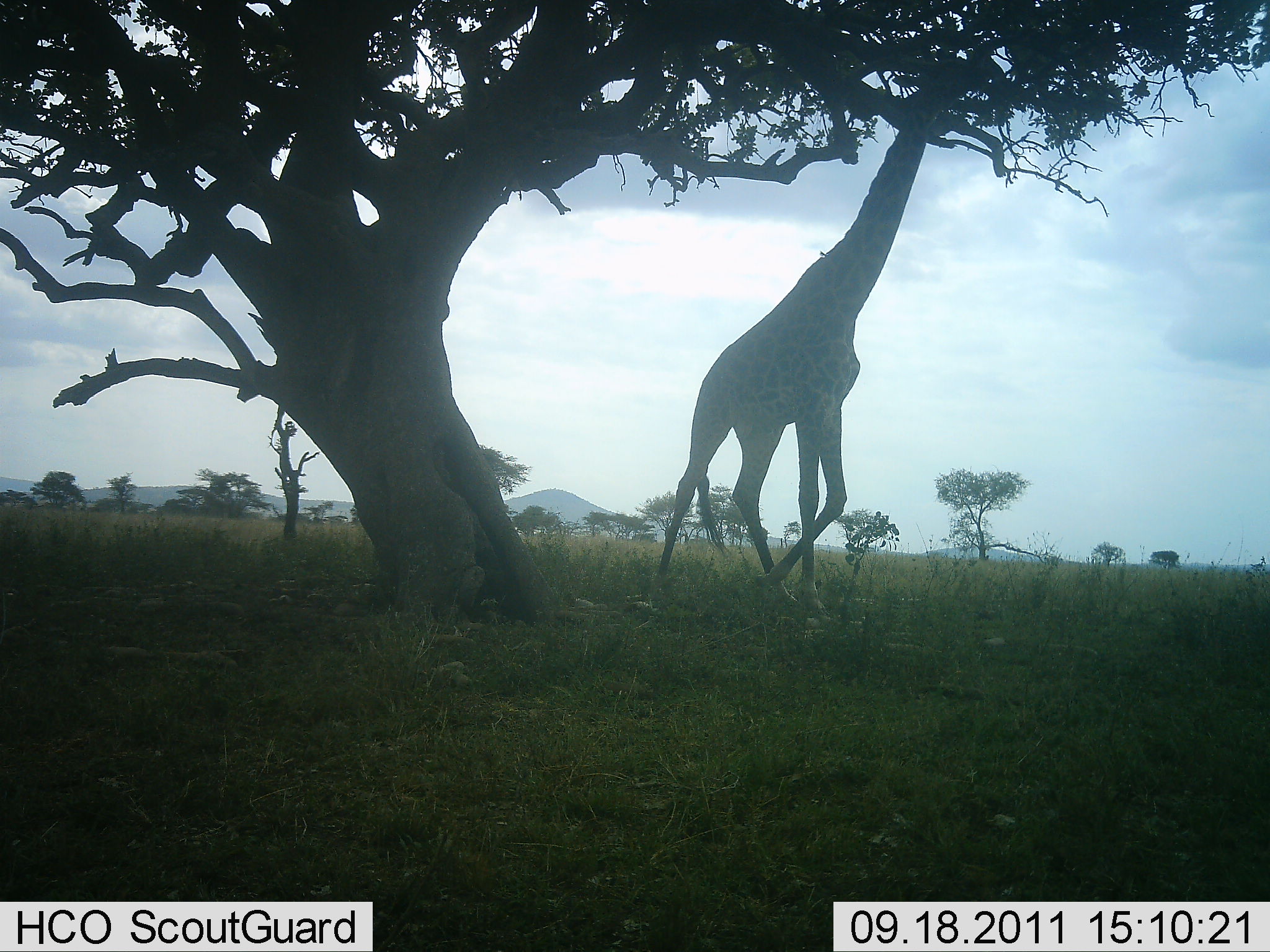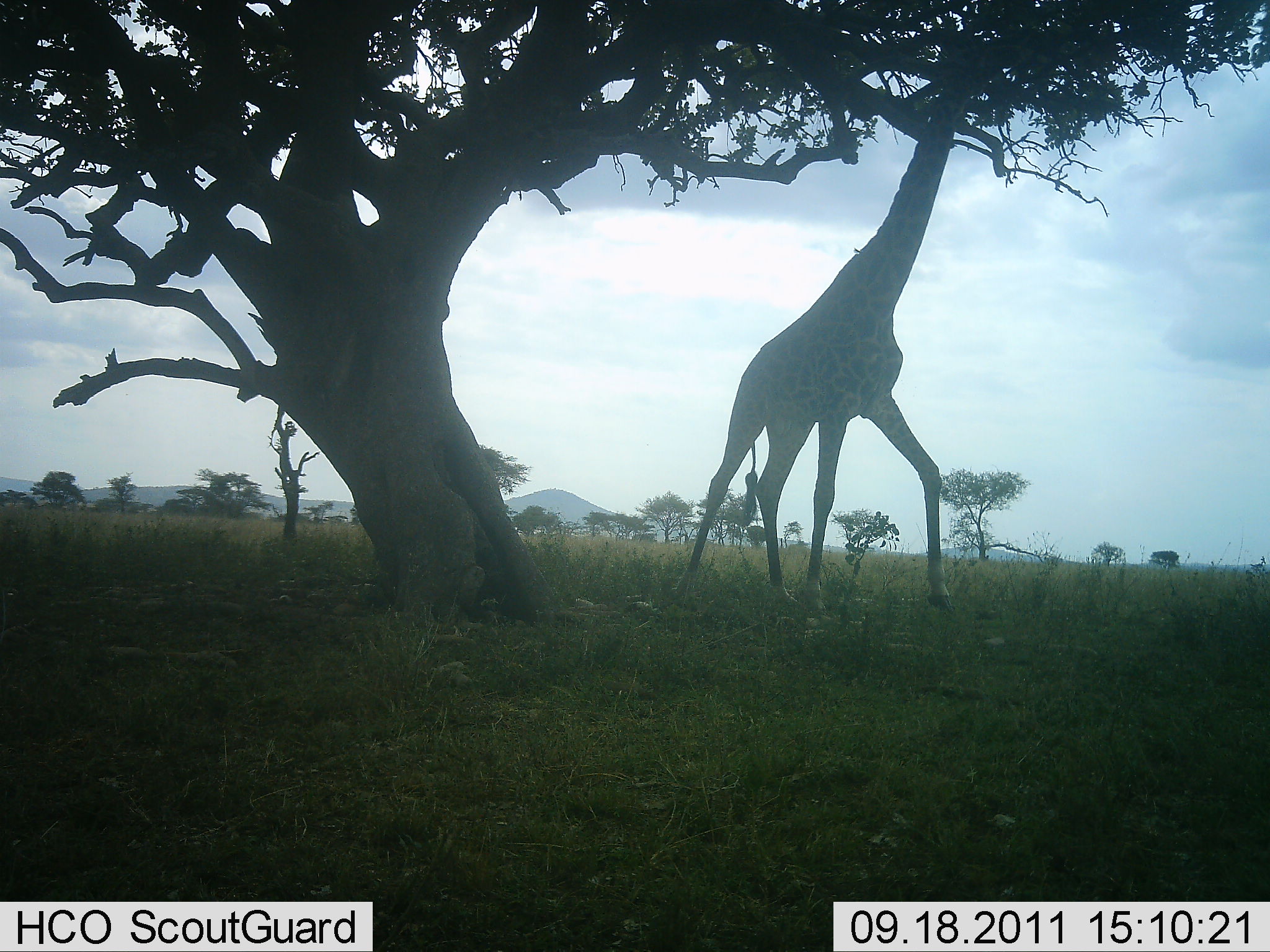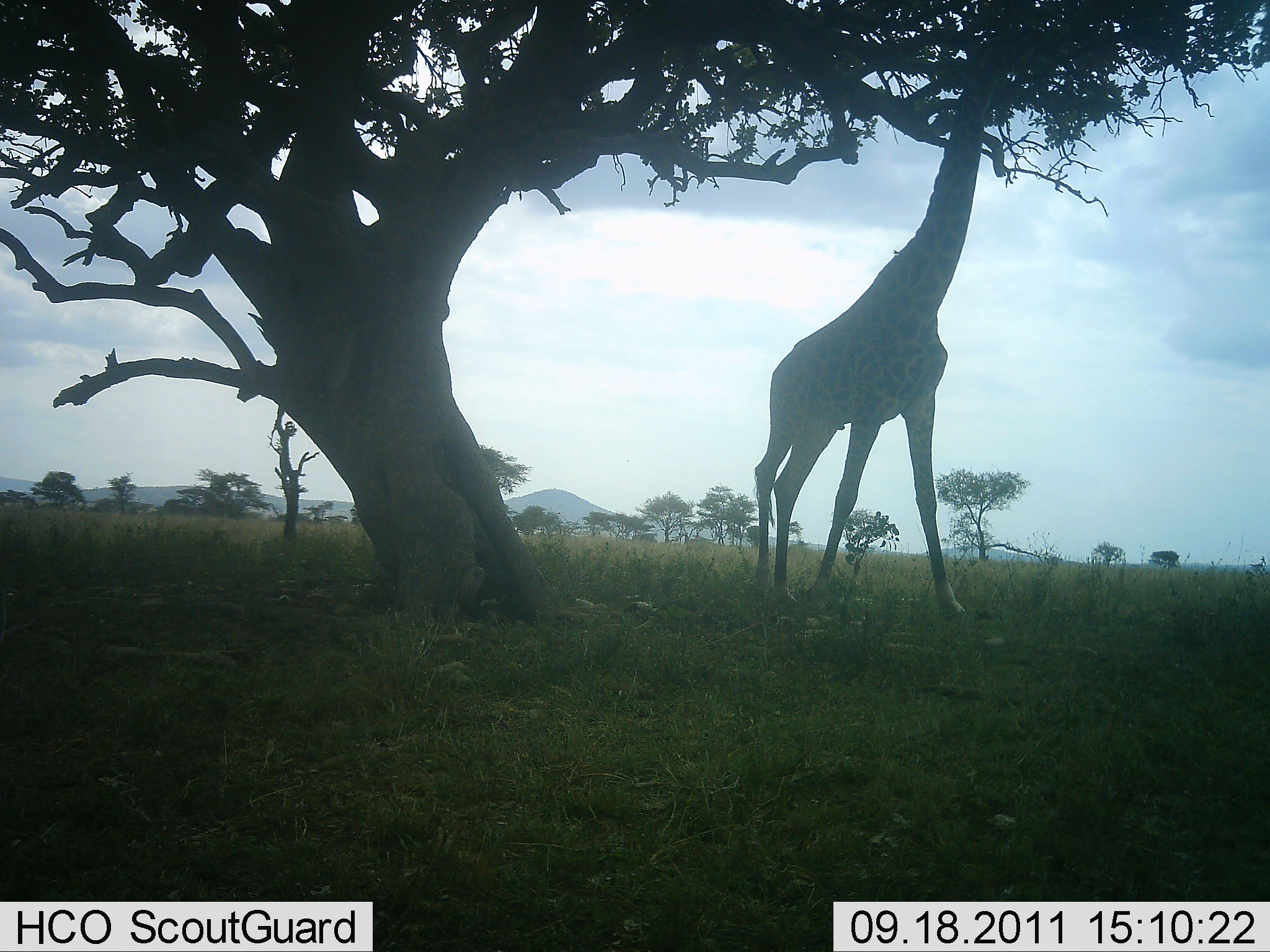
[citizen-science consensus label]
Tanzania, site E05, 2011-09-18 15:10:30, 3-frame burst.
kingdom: Animalia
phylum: Chordata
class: Mammalia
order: Artiodactyla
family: Giraffidae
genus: Giraffa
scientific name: Giraffa camelopardalis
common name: giraffe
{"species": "giraffe (Giraffa camelopardalis)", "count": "1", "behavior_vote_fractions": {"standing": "15%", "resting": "0%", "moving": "54%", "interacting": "0%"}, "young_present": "0%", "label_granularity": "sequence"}